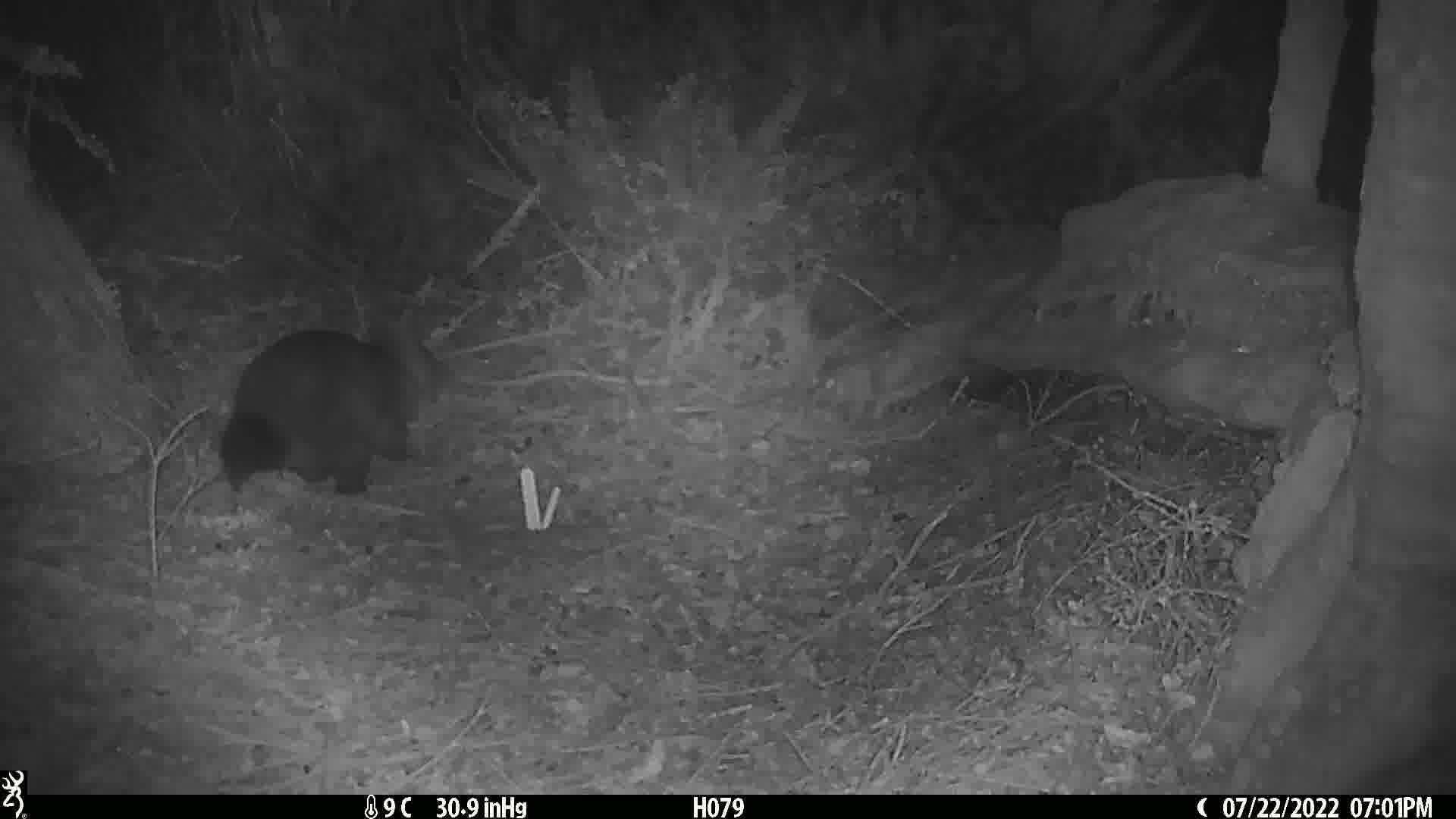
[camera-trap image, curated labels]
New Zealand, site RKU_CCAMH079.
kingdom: Animalia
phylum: Chordata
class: Mammalia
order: Diprotodontia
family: Phalangeridae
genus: Trichosurus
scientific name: Trichosurus vulpecula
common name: common brushtail possum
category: possum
Possum (common brushtail possum) (Trichosurus vulpecula).